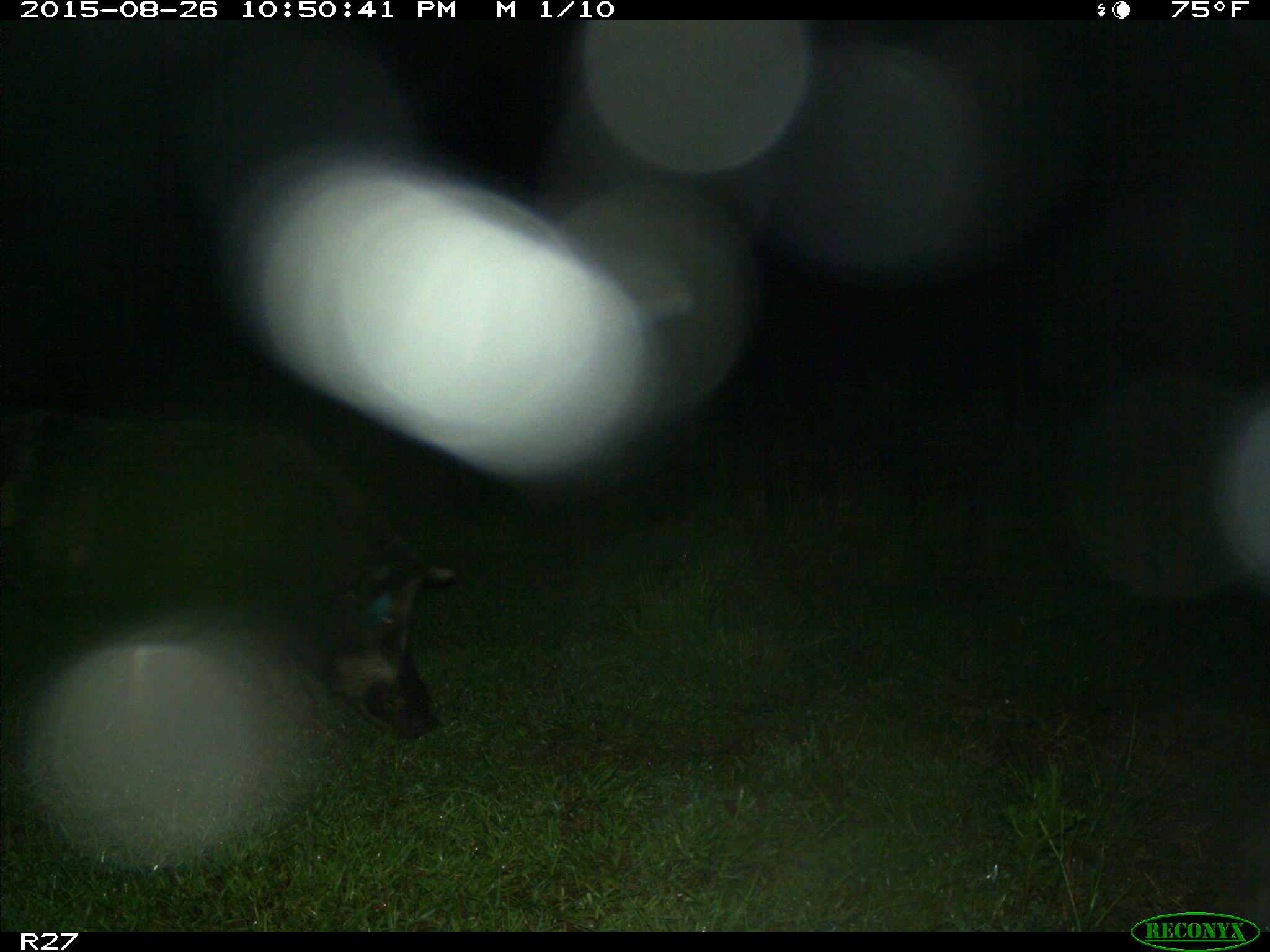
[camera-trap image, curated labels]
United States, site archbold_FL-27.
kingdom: Animalia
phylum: Chordata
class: Mammalia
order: Artiodactyla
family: Suidae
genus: Sus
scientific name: Sus scrofa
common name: wild boar